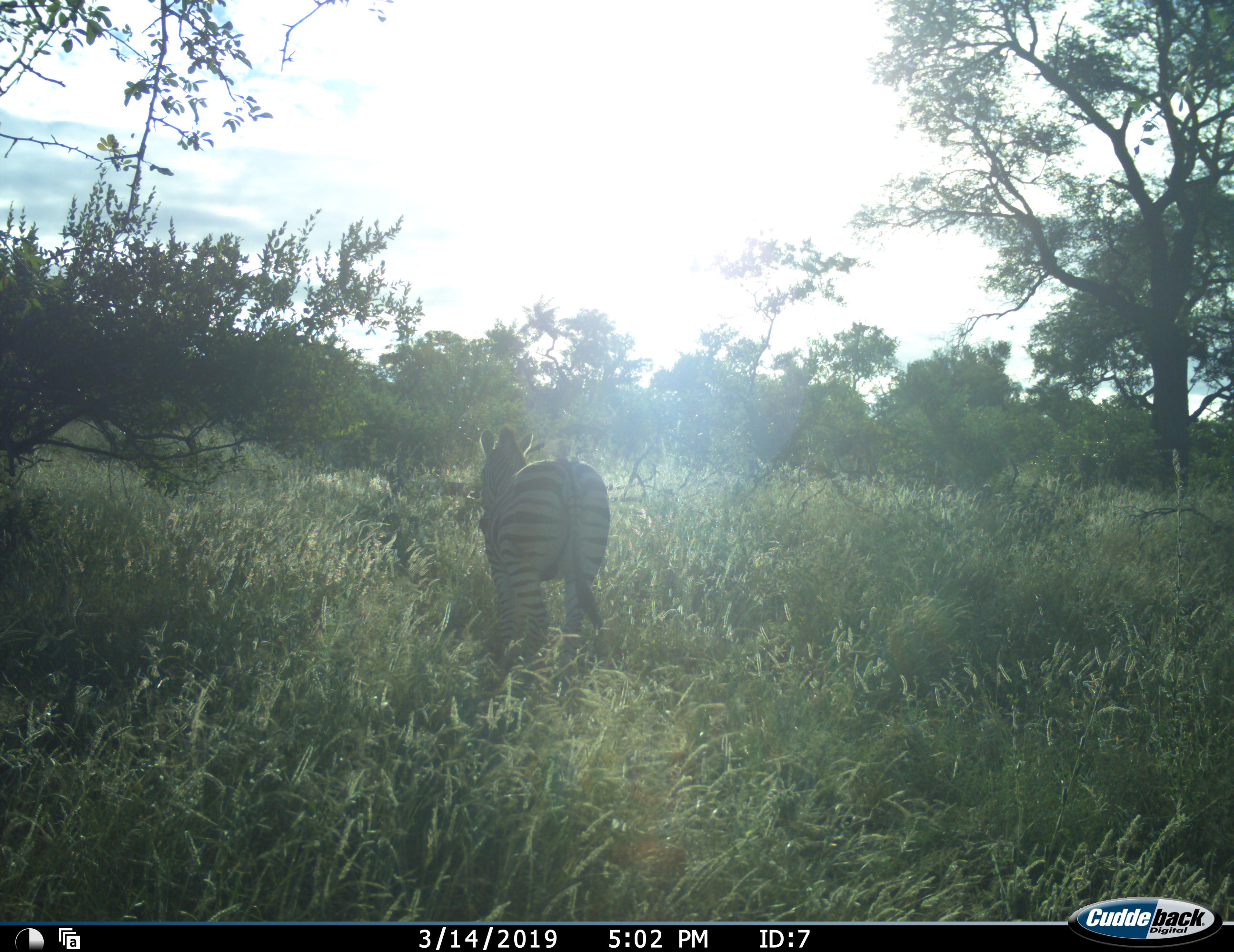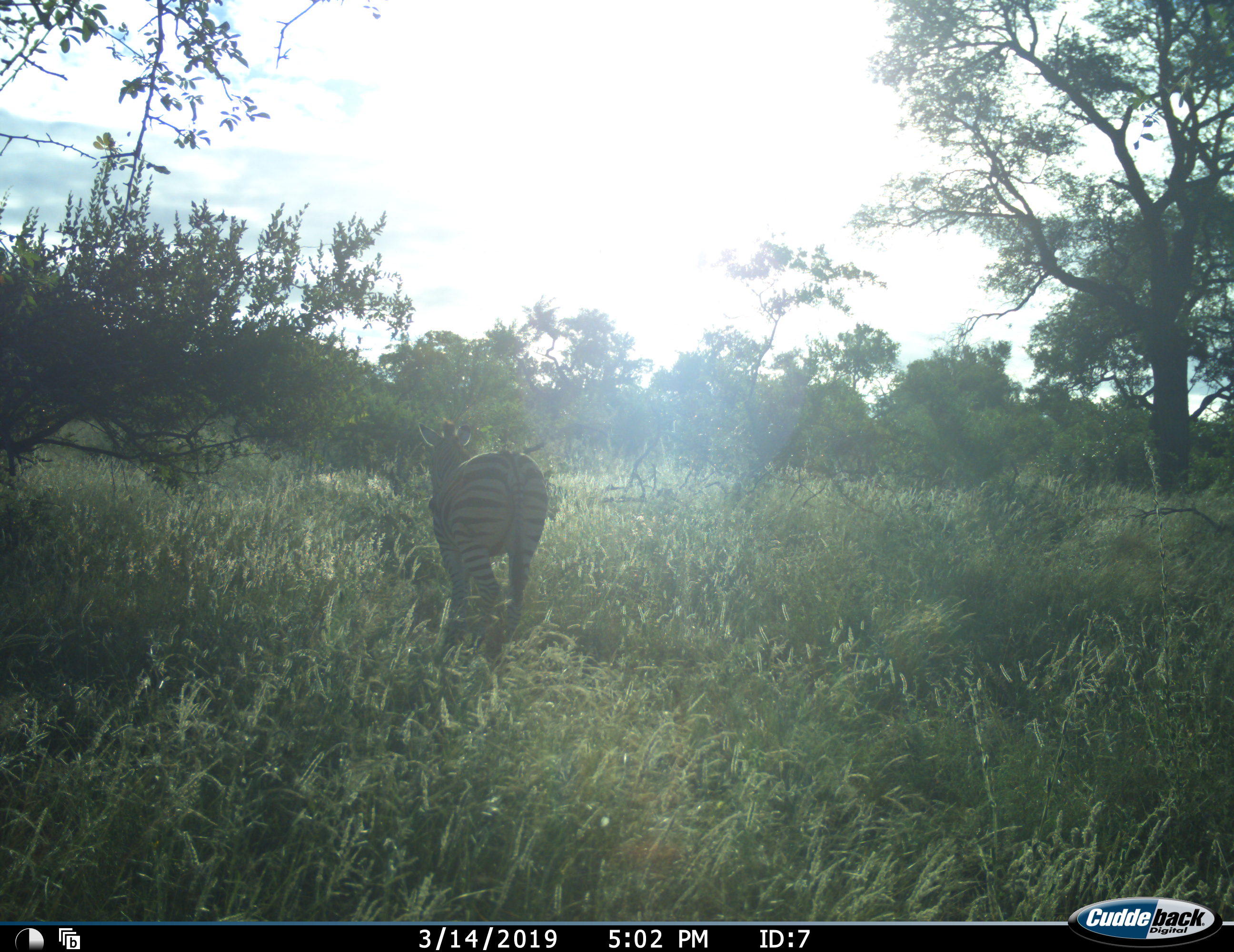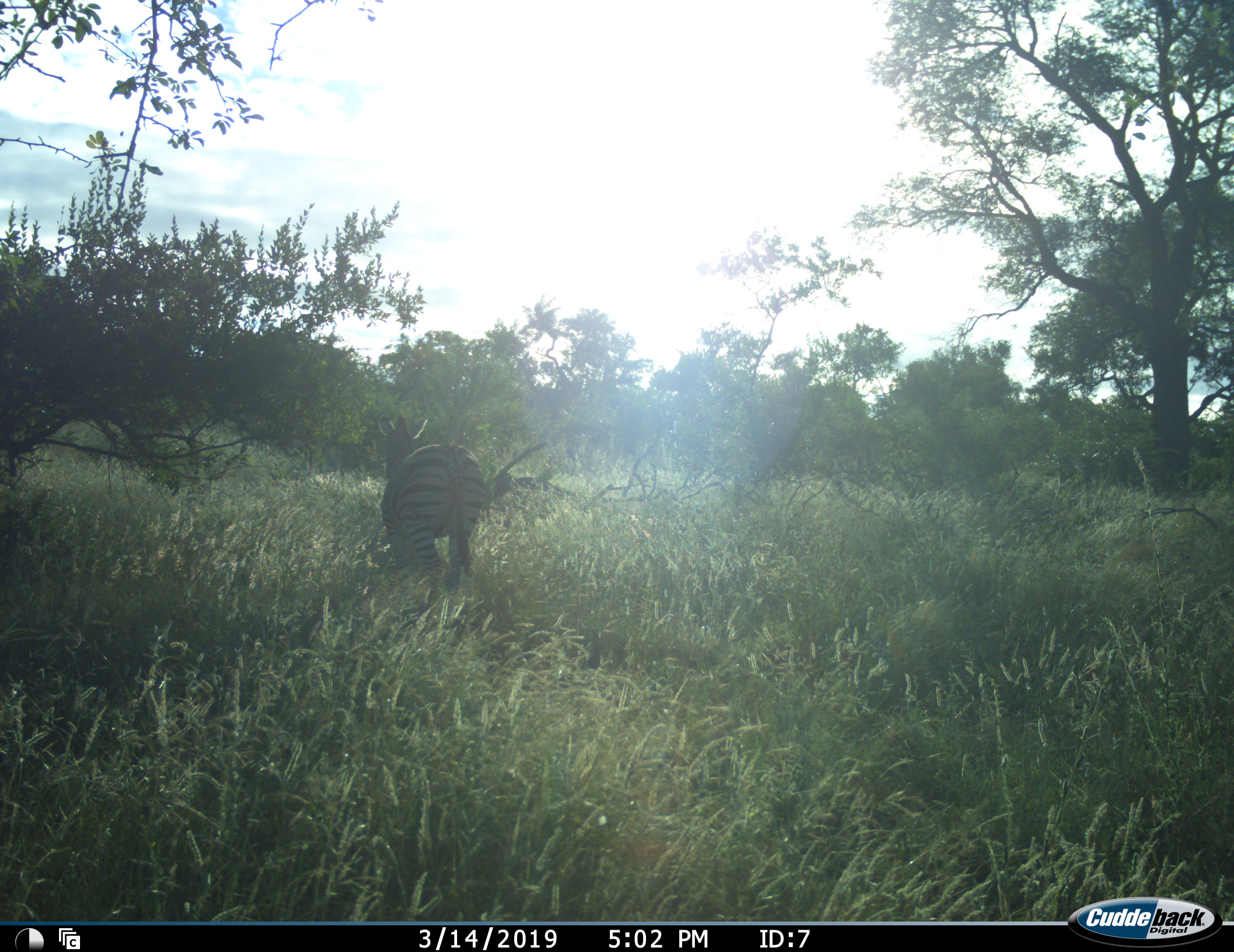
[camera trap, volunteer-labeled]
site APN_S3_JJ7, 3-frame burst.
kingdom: Animalia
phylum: Chordata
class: Mammalia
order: Perissodactyla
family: Equidae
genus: Equus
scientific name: Equus quagga burchellii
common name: burchell's zebra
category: zebraburchells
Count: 1.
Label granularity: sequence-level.